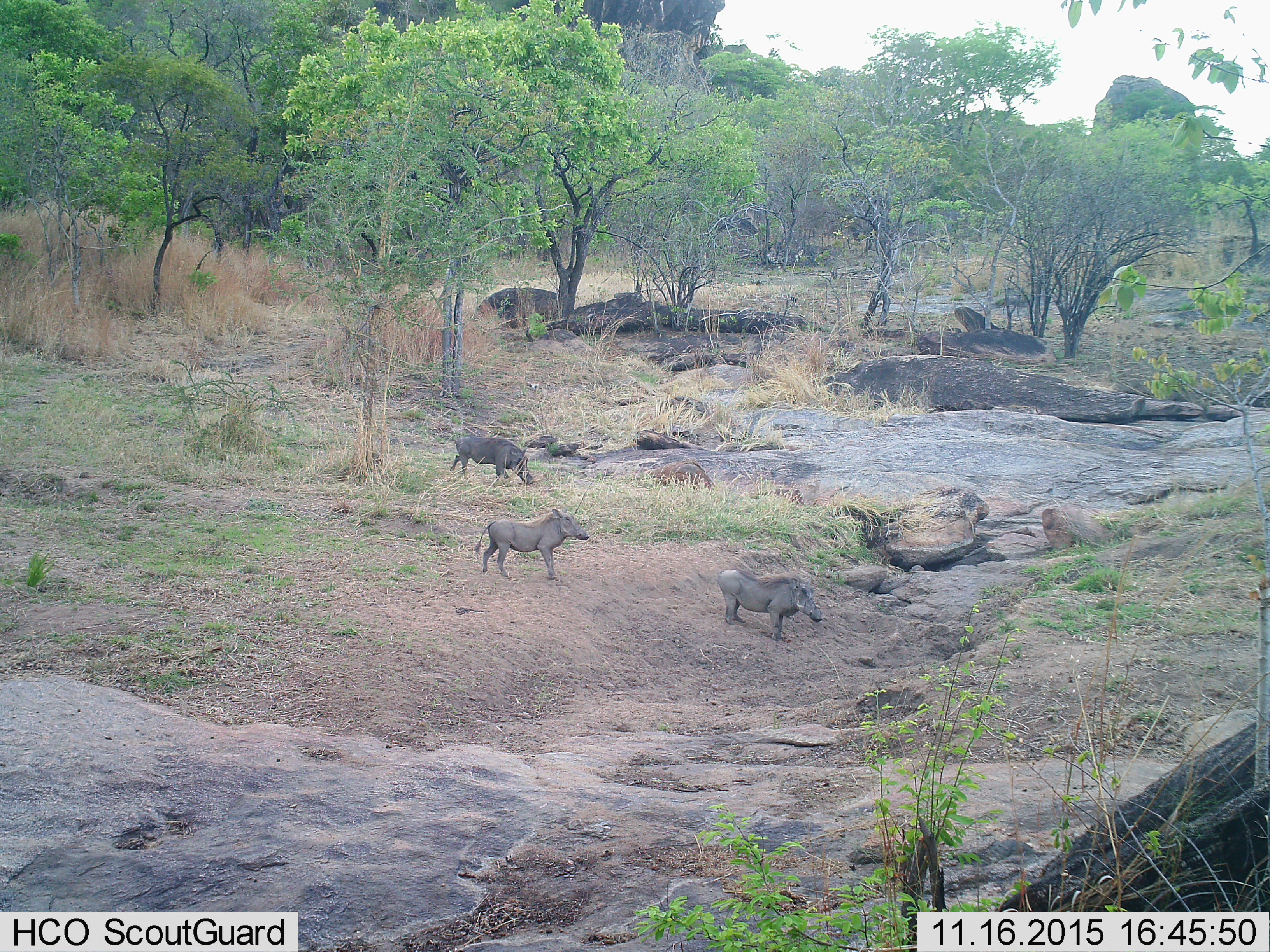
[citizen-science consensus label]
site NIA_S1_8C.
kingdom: Animalia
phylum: Chordata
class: Mammalia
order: Artiodactyla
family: Suidae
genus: Phacochoerus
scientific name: Phacochoerus africanus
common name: warthog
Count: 3.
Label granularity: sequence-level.